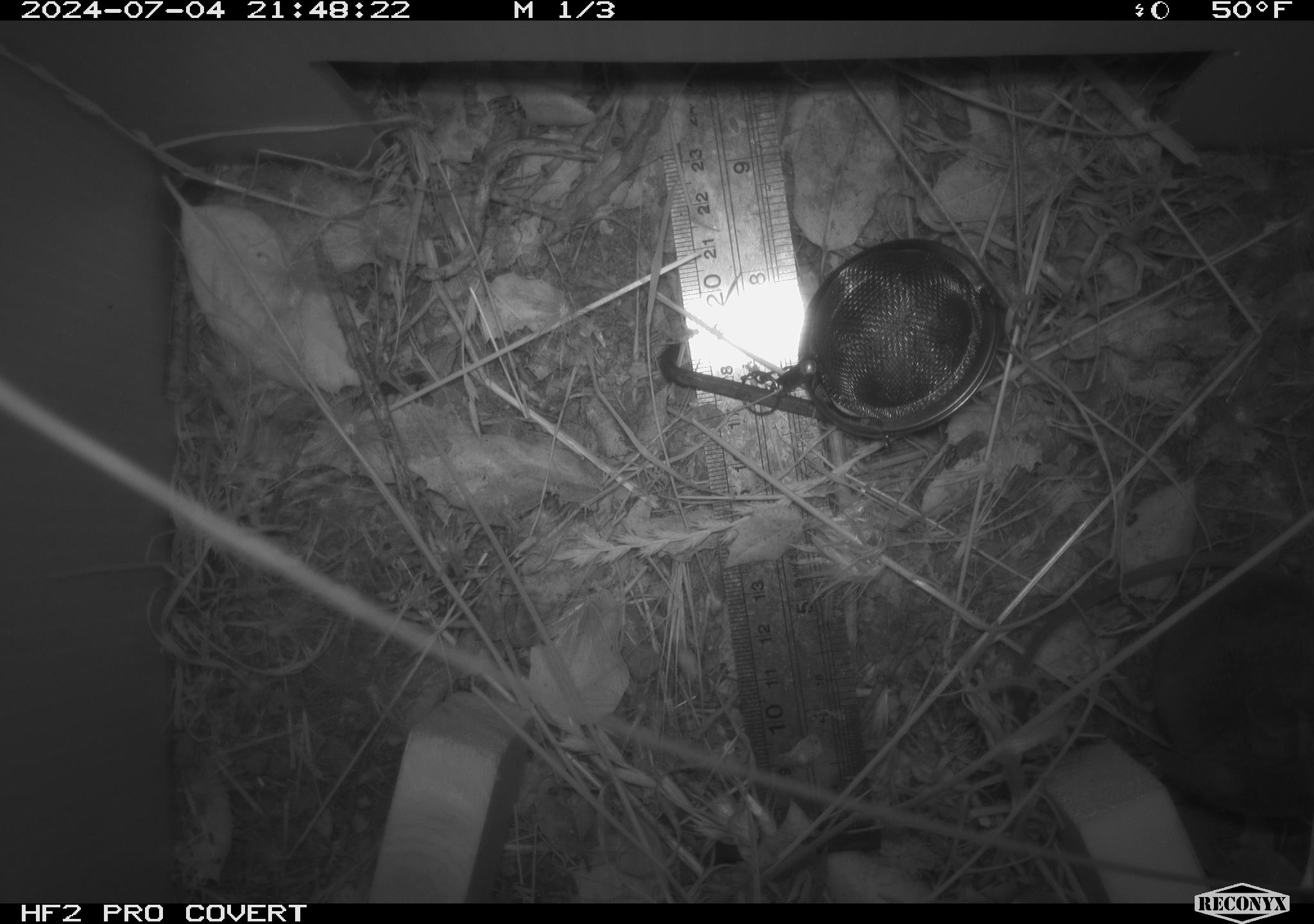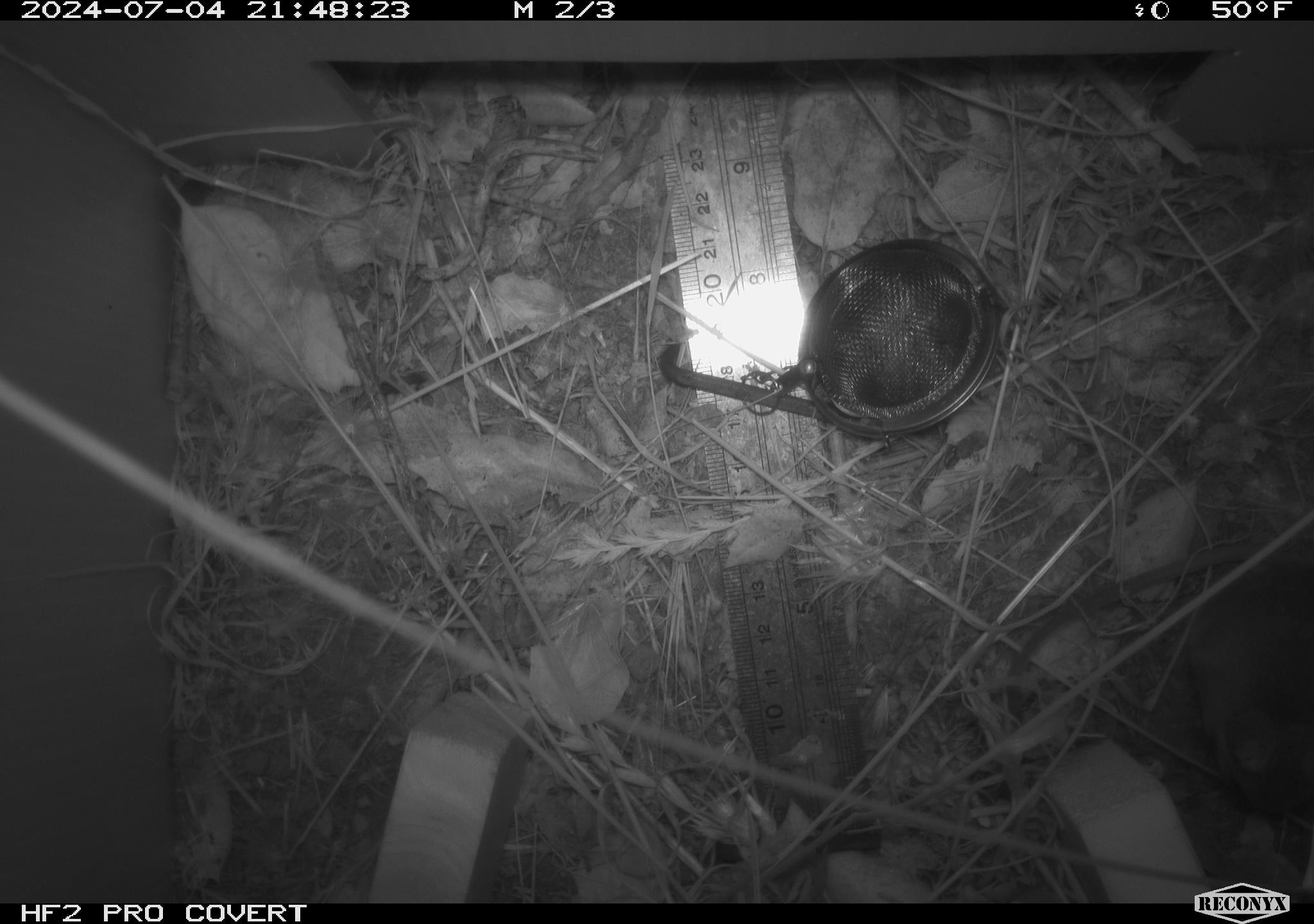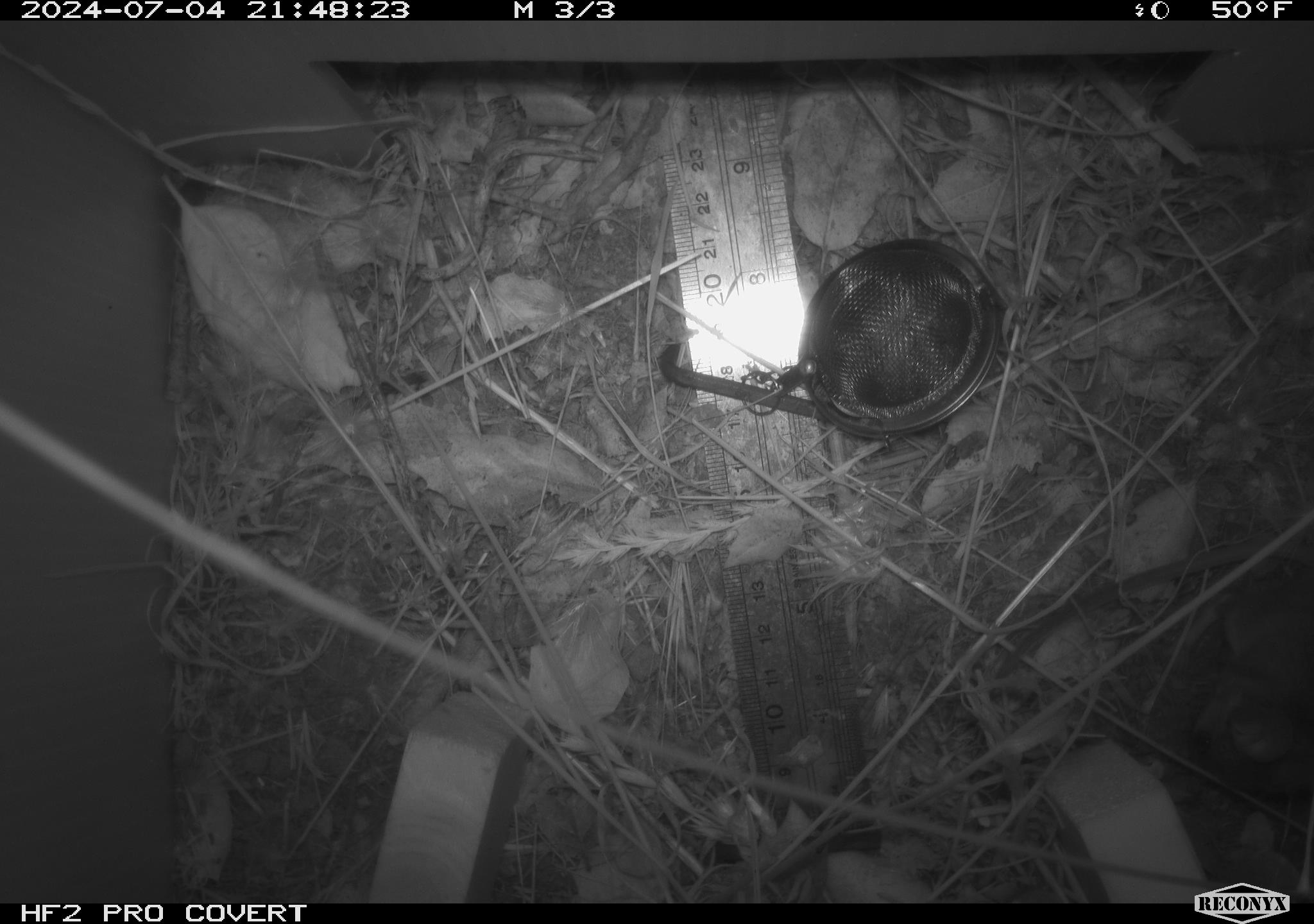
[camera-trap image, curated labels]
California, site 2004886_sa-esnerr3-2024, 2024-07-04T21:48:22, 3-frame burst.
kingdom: Animalia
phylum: Chordata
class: Mammalia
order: Rodentia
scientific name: Rodentia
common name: rodent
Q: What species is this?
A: Rodent (Rodentia).